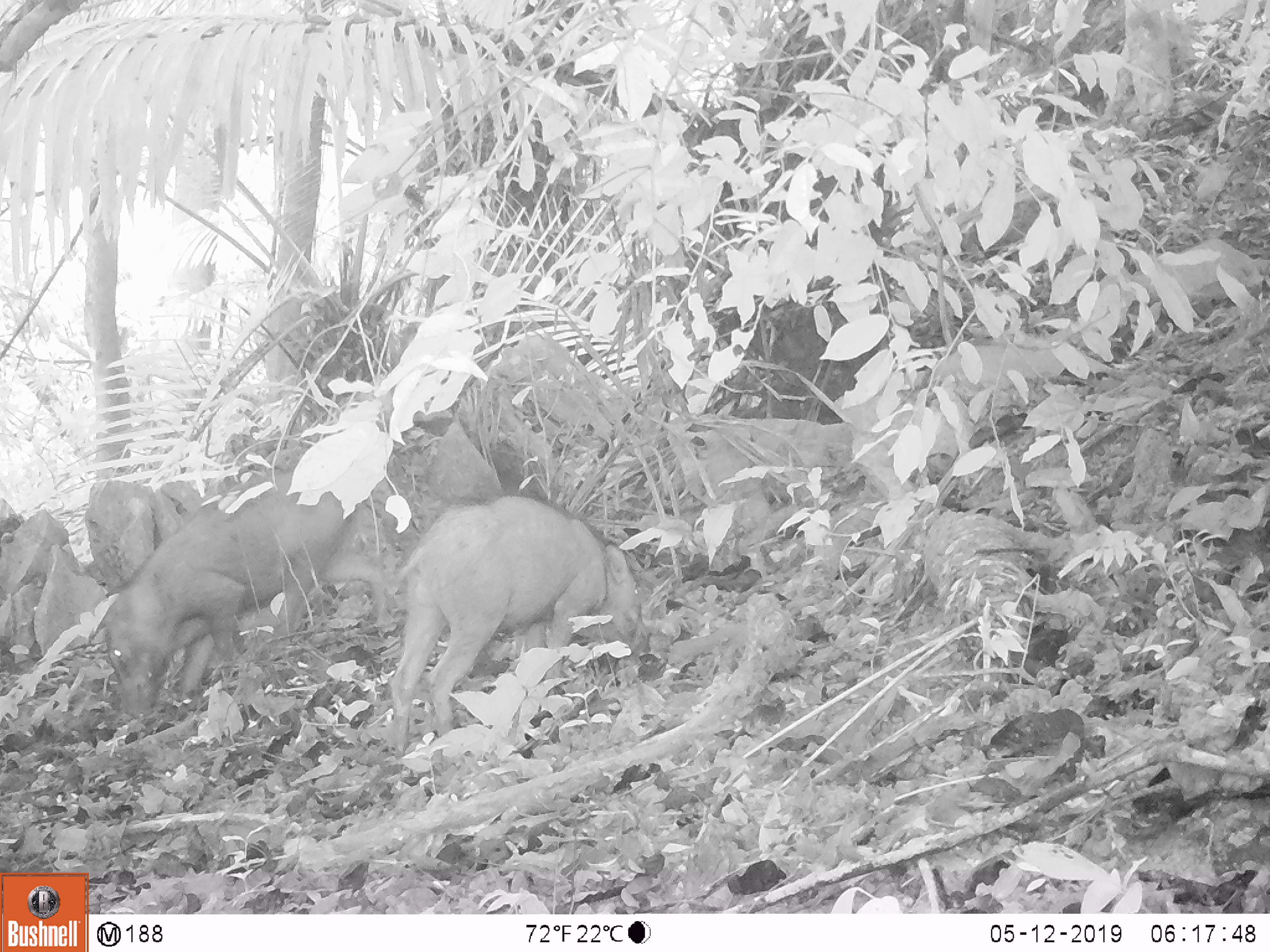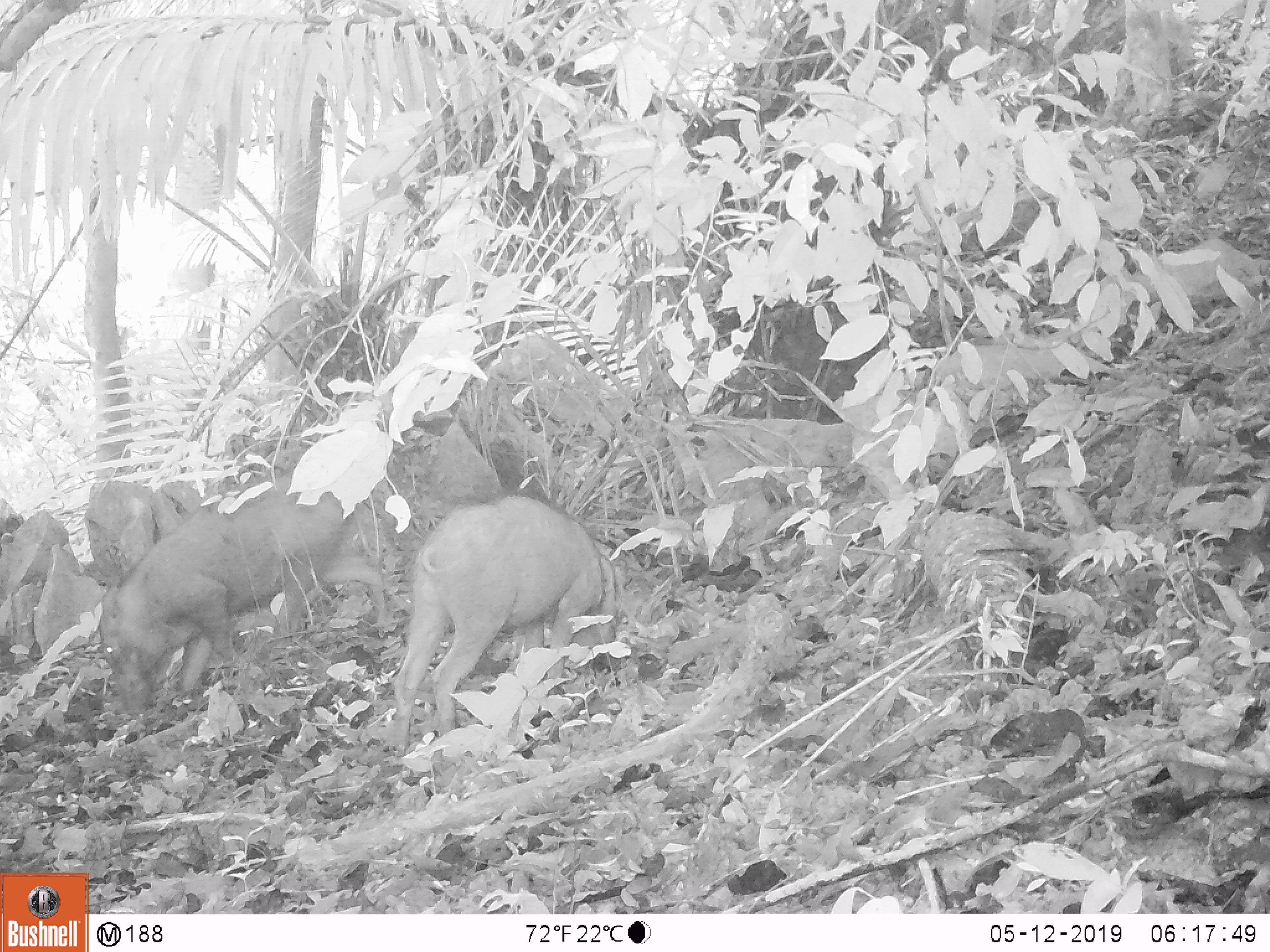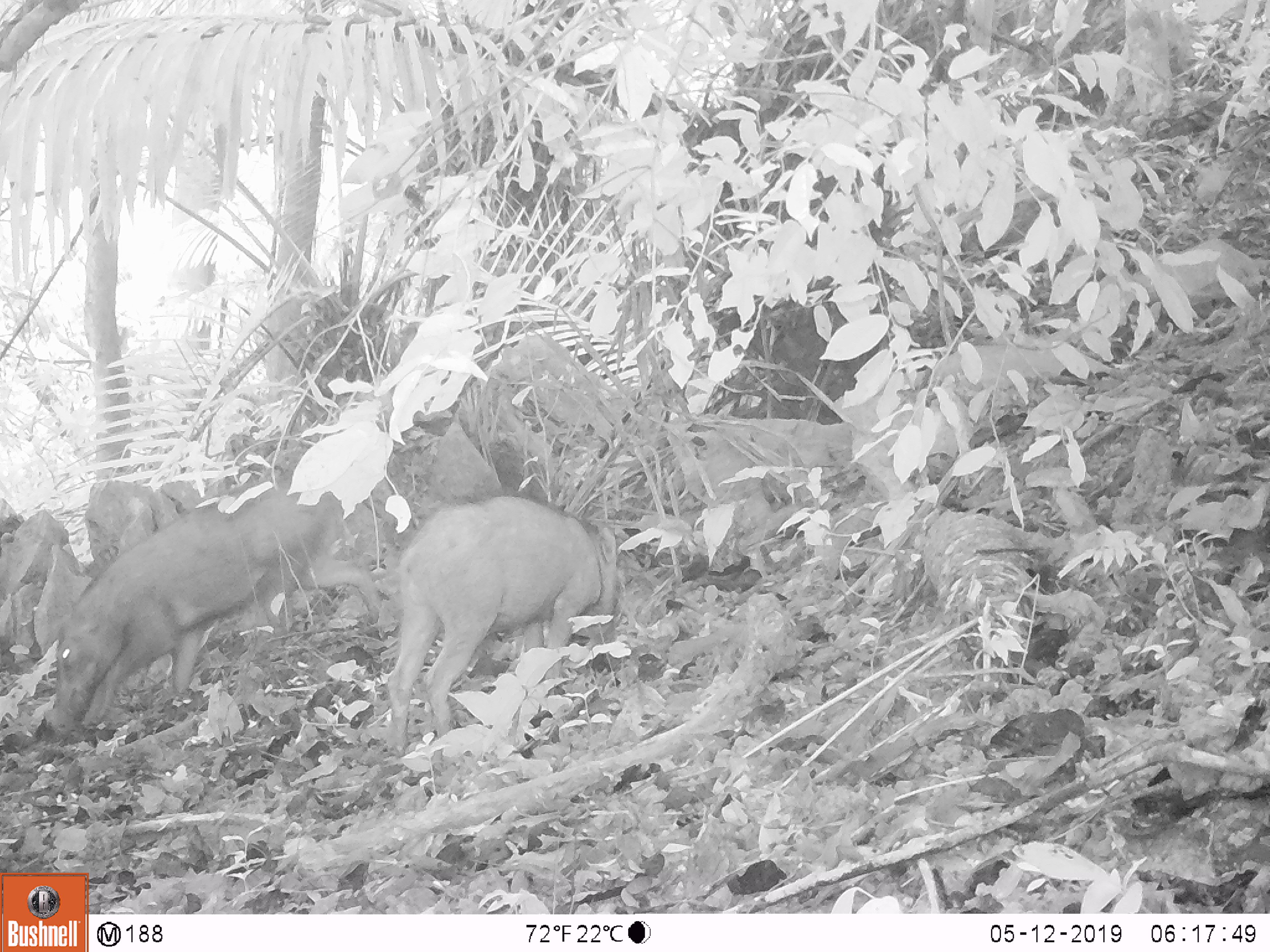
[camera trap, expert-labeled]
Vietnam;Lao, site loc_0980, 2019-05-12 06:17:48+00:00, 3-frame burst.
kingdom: Animalia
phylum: Chordata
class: Mammalia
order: Artiodactyla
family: Suidae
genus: Sus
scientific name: Sus scrofa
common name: eurasian wild pig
Eurasian wild pig (Sus scrofa). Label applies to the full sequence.